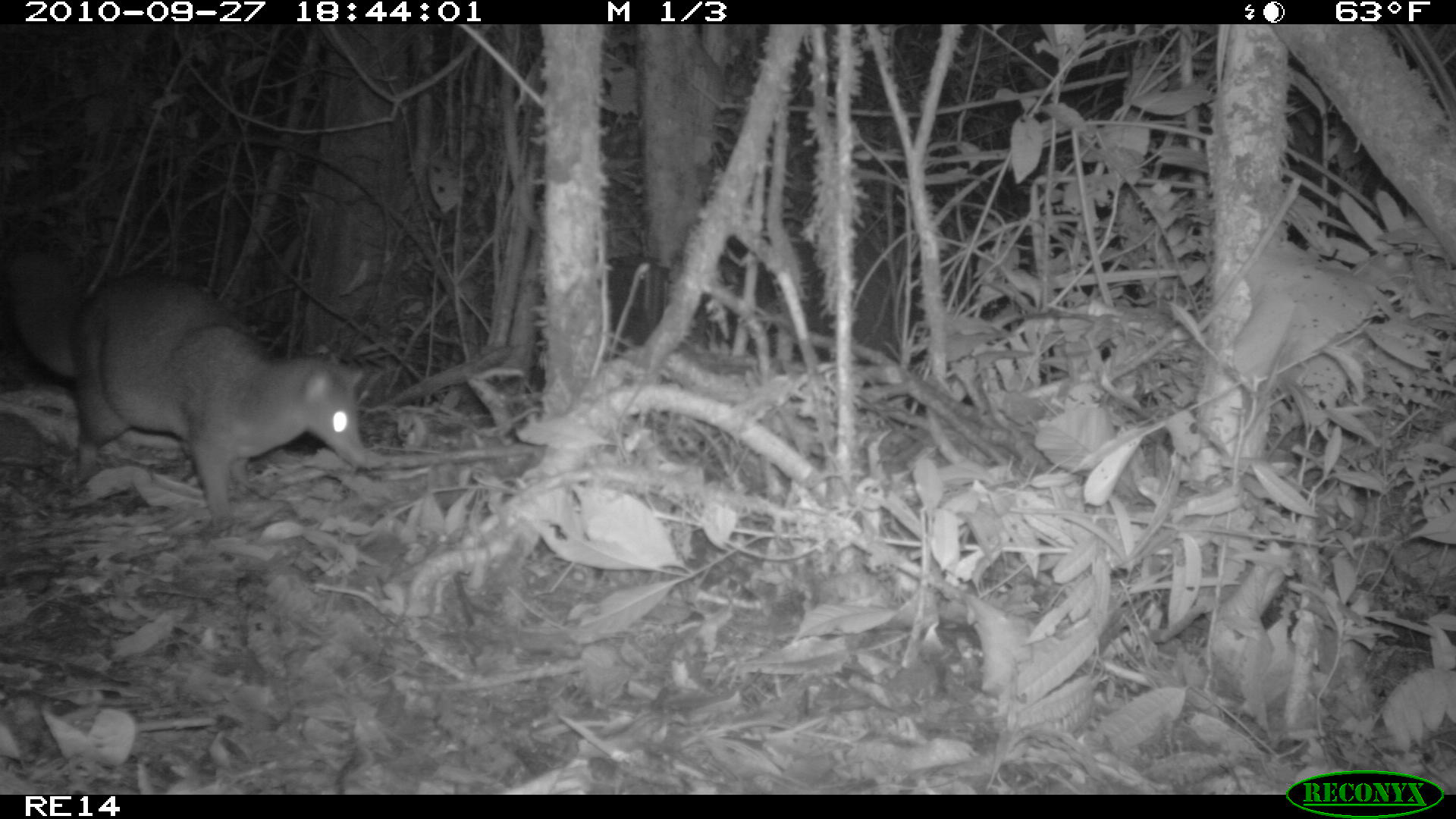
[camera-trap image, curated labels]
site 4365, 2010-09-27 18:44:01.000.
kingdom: Animalia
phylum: Chordata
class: Mammalia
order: Carnivora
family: Eupleridae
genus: Eupleres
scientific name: Eupleres goudotii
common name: falanouc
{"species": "Eupleres goudotii (falanouc)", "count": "1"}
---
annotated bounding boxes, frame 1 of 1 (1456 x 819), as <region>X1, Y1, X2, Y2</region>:
eupleres goudotii: <region>0, 238, 375, 536</region>